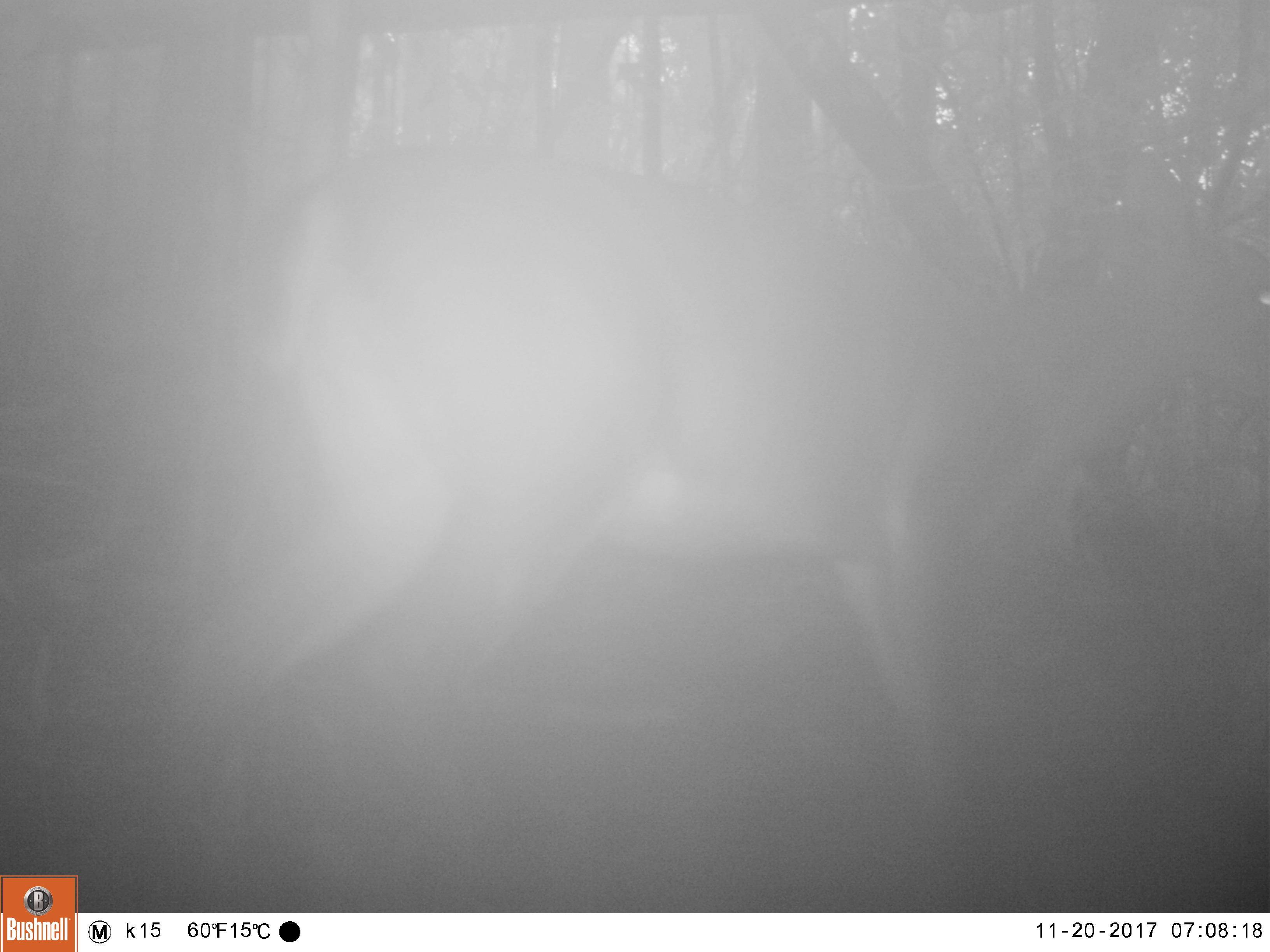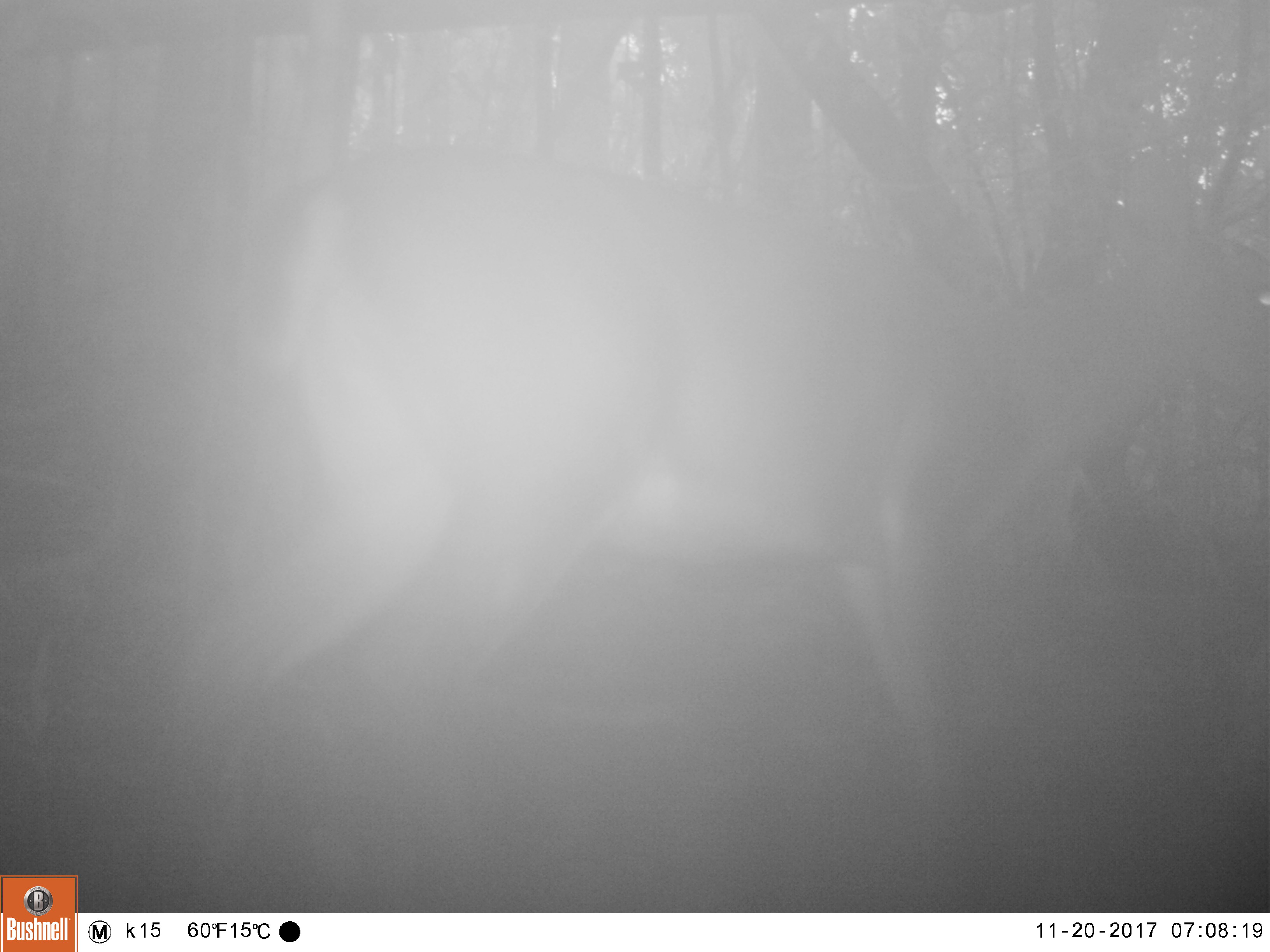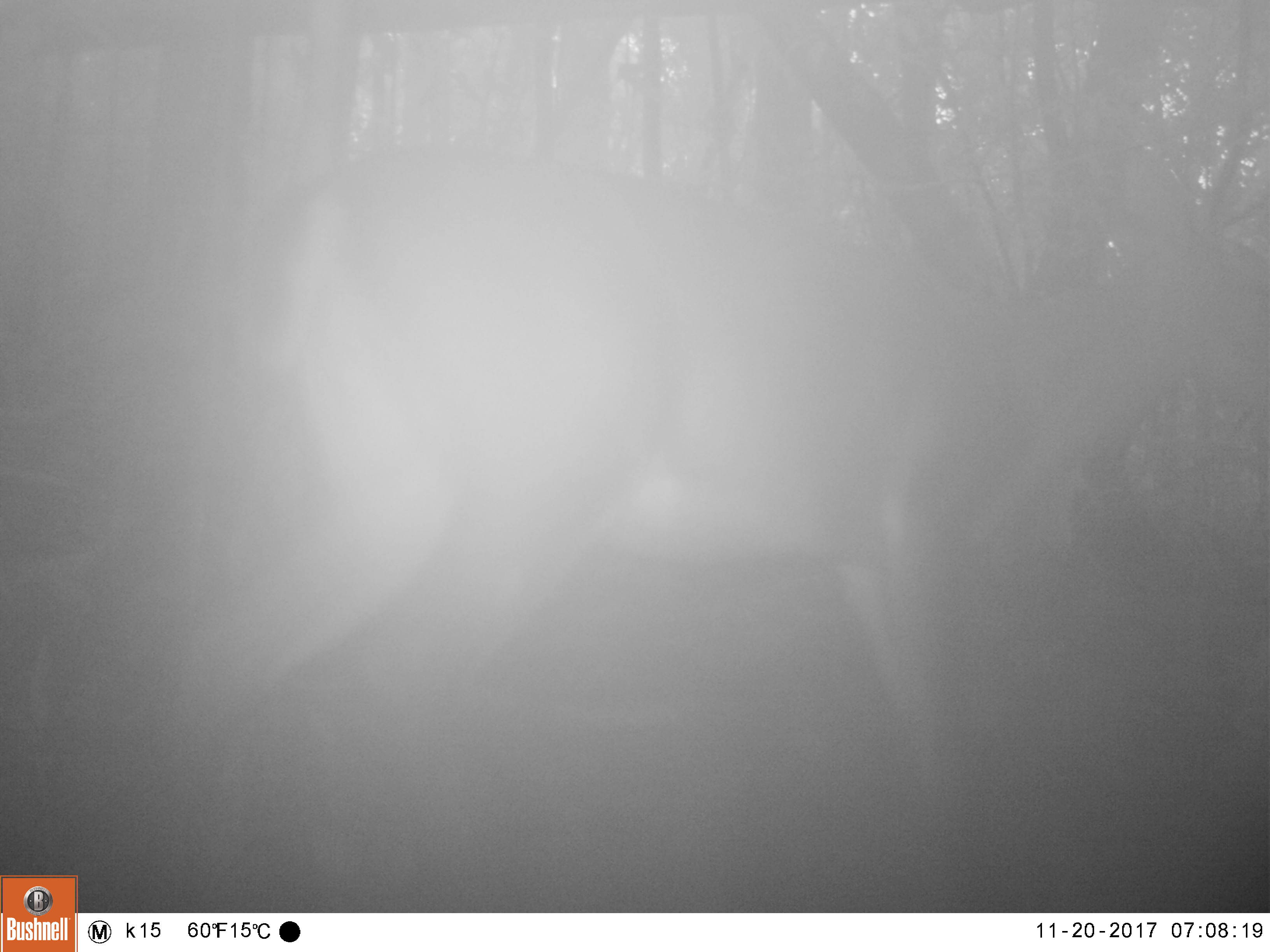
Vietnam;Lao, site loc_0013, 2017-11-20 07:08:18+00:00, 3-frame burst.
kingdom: Animalia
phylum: Chordata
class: Mammalia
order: Artiodactyla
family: Cervidae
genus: Muntiacus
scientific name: Muntiacus vuquangensis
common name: large-antlered muntjac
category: large antlered muntjac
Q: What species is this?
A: Large antlered muntjac (large-antlered muntjac) (Muntiacus vuquangensis).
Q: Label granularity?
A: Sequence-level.